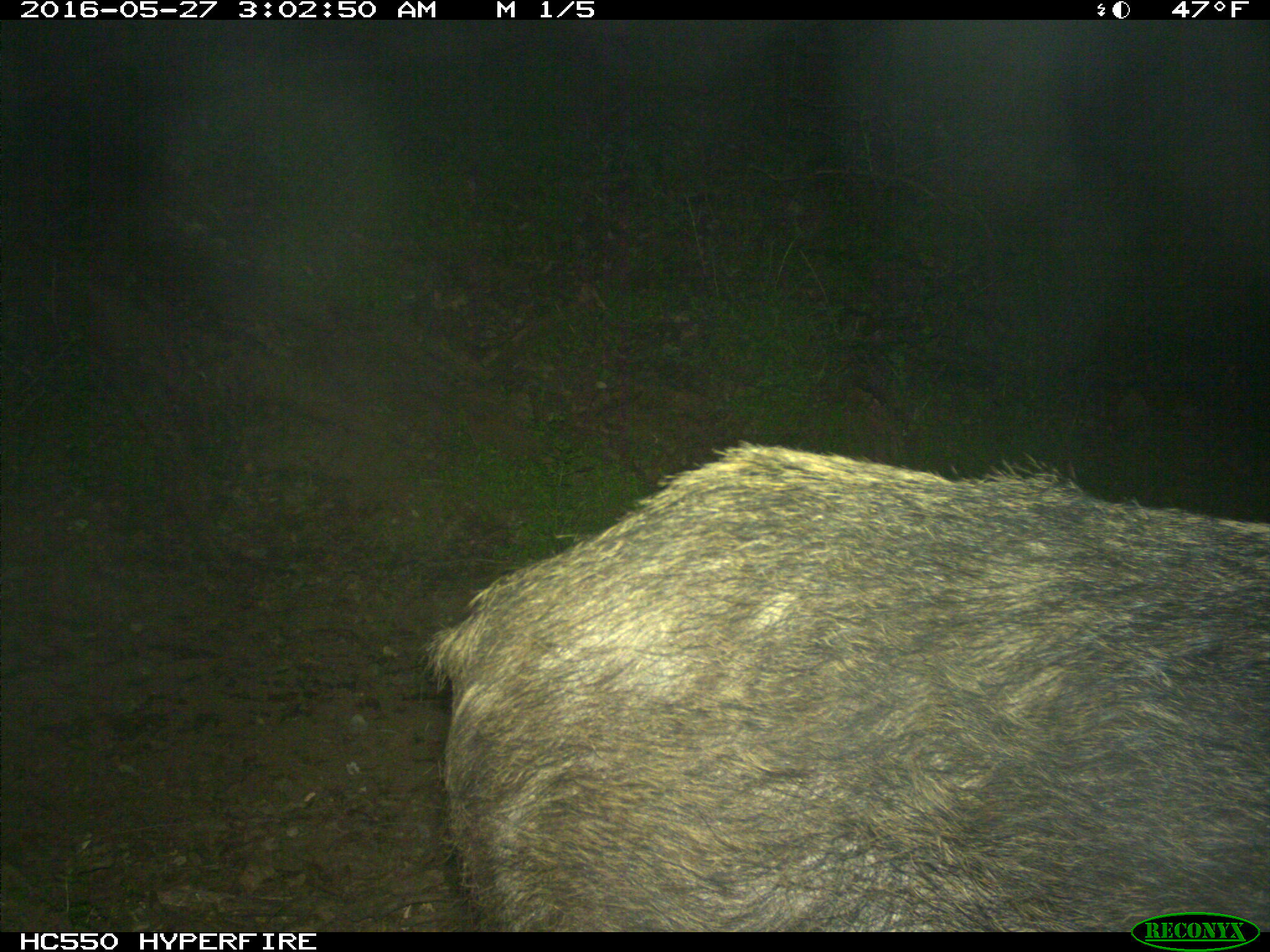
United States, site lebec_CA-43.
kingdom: Animalia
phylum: Chordata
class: Mammalia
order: Artiodactyla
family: Suidae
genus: Sus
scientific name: Sus scrofa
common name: wild boar